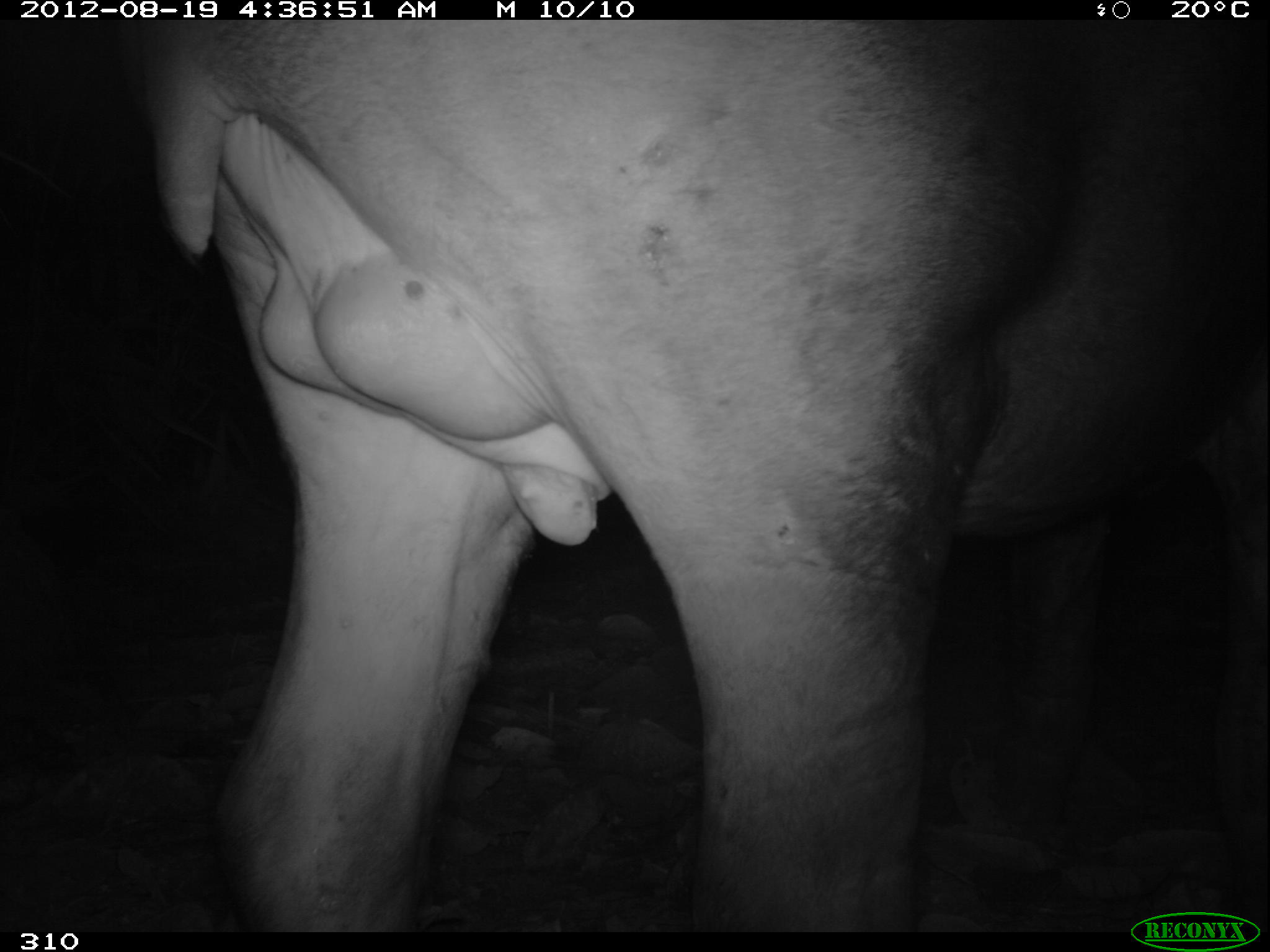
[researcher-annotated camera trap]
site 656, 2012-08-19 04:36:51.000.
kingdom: Animalia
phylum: Chordata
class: Mammalia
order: Perissodactyla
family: Tapiridae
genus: Tapirus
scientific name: Tapirus terrestris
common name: south american tapir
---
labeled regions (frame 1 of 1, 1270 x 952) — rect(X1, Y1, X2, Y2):
tapirus terrestris: rect(123, 22, 1267, 933)